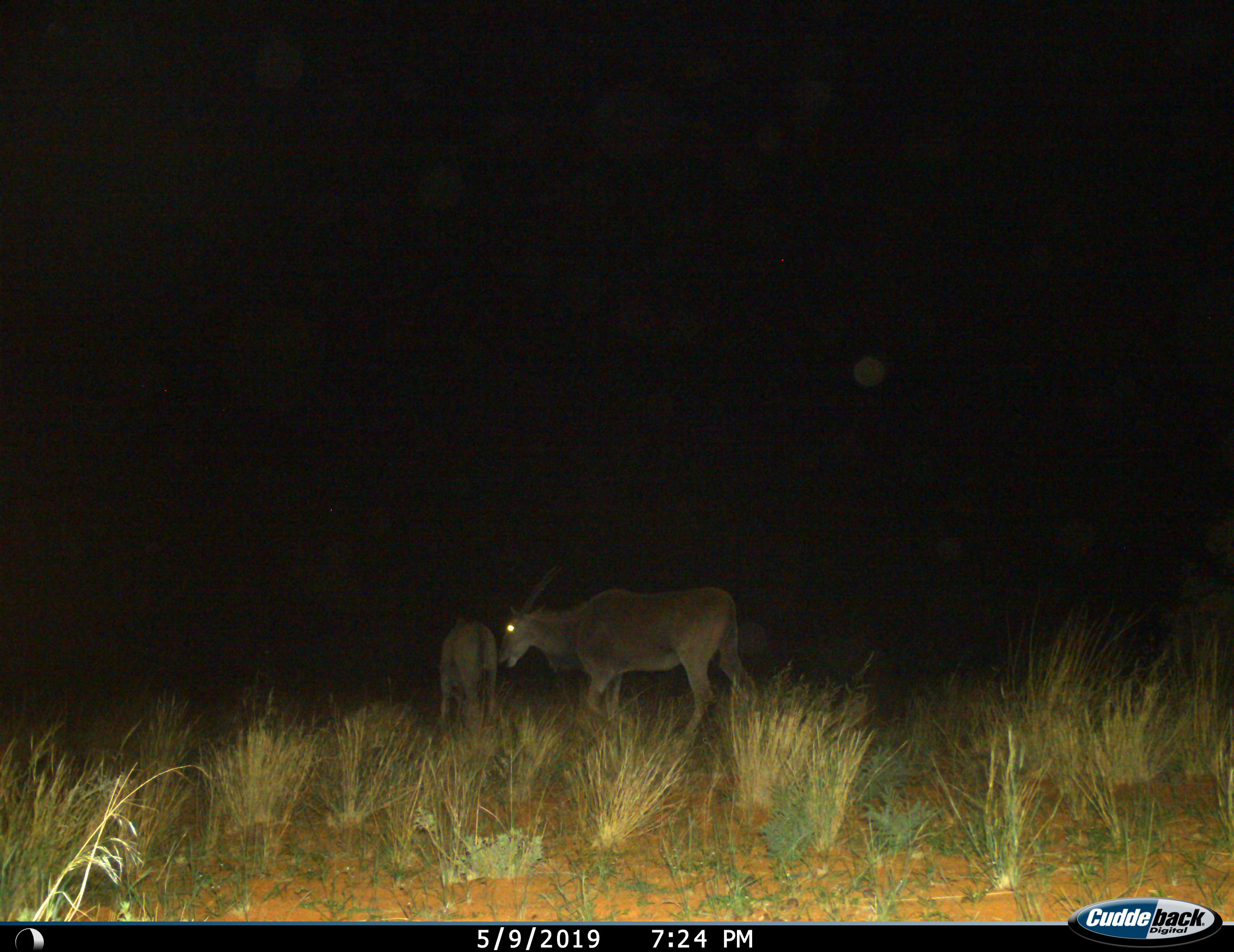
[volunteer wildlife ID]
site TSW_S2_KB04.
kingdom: Animalia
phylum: Chordata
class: Mammalia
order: Artiodactyla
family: Bovidae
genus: Tragelaphus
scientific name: Tragelaphus oryx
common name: eland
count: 2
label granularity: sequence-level